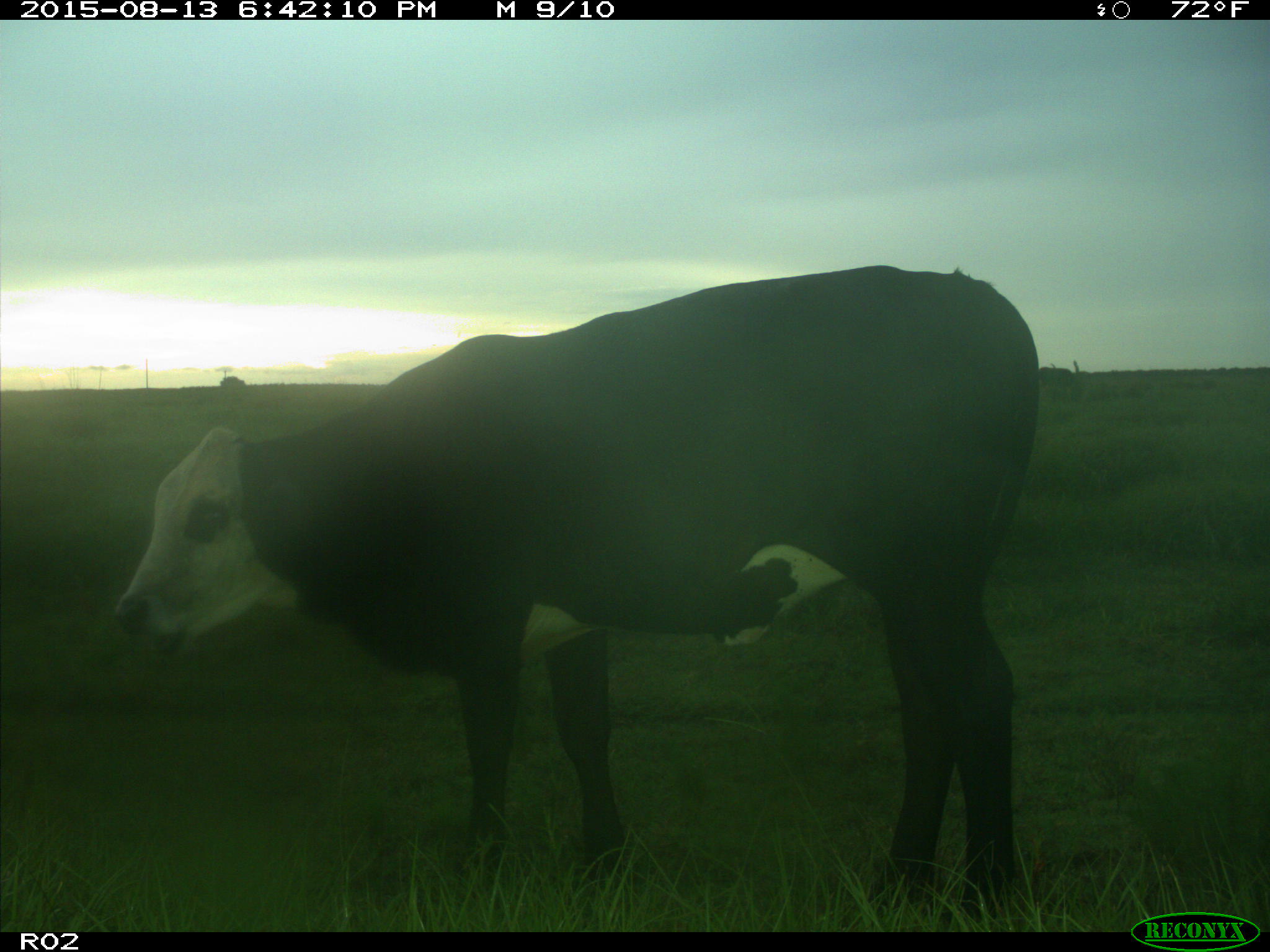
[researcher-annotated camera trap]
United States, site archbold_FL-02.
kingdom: Animalia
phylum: Chordata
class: Mammalia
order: Artiodactyla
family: Bovidae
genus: Bos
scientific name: Bos taurus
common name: domestic cow